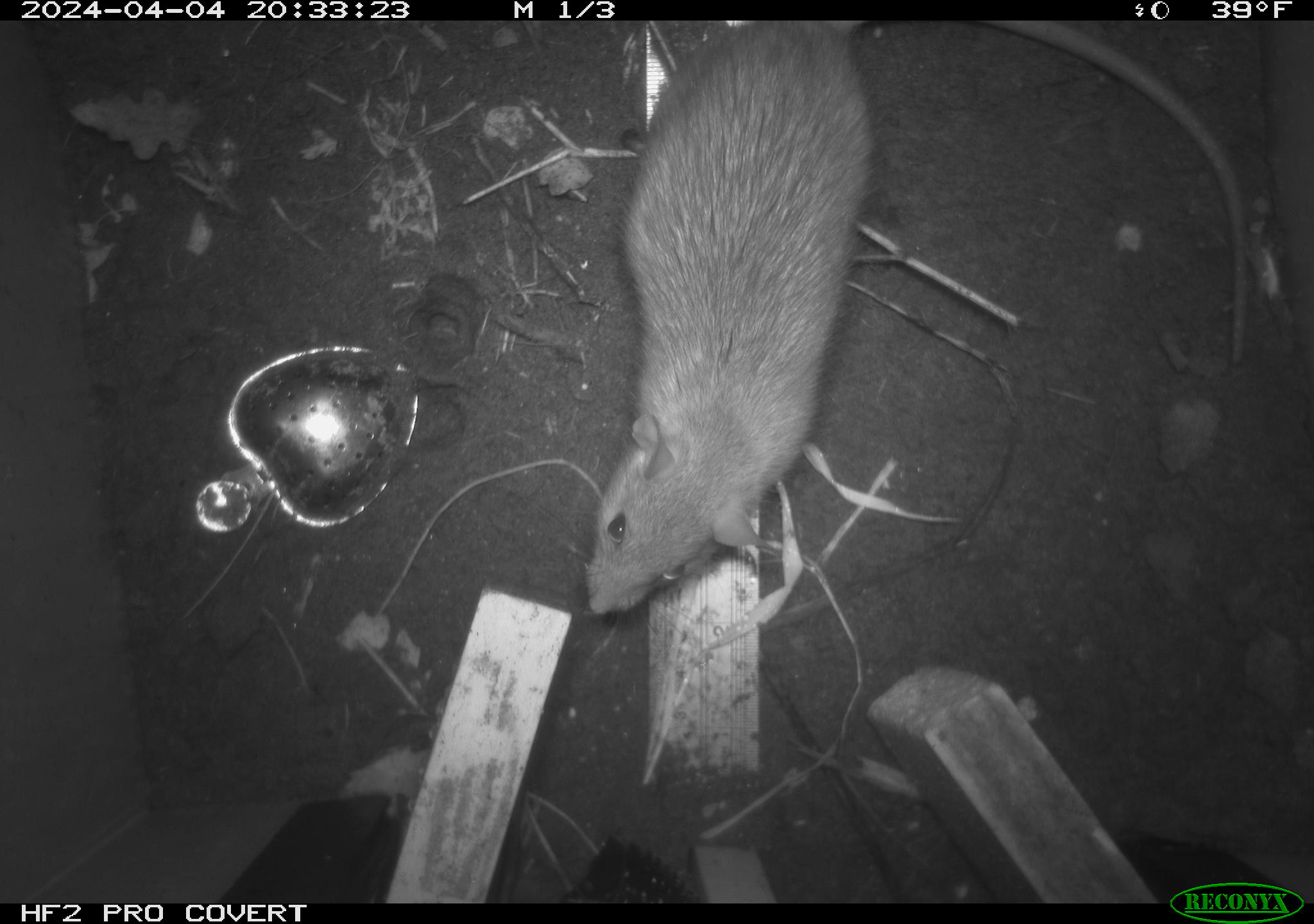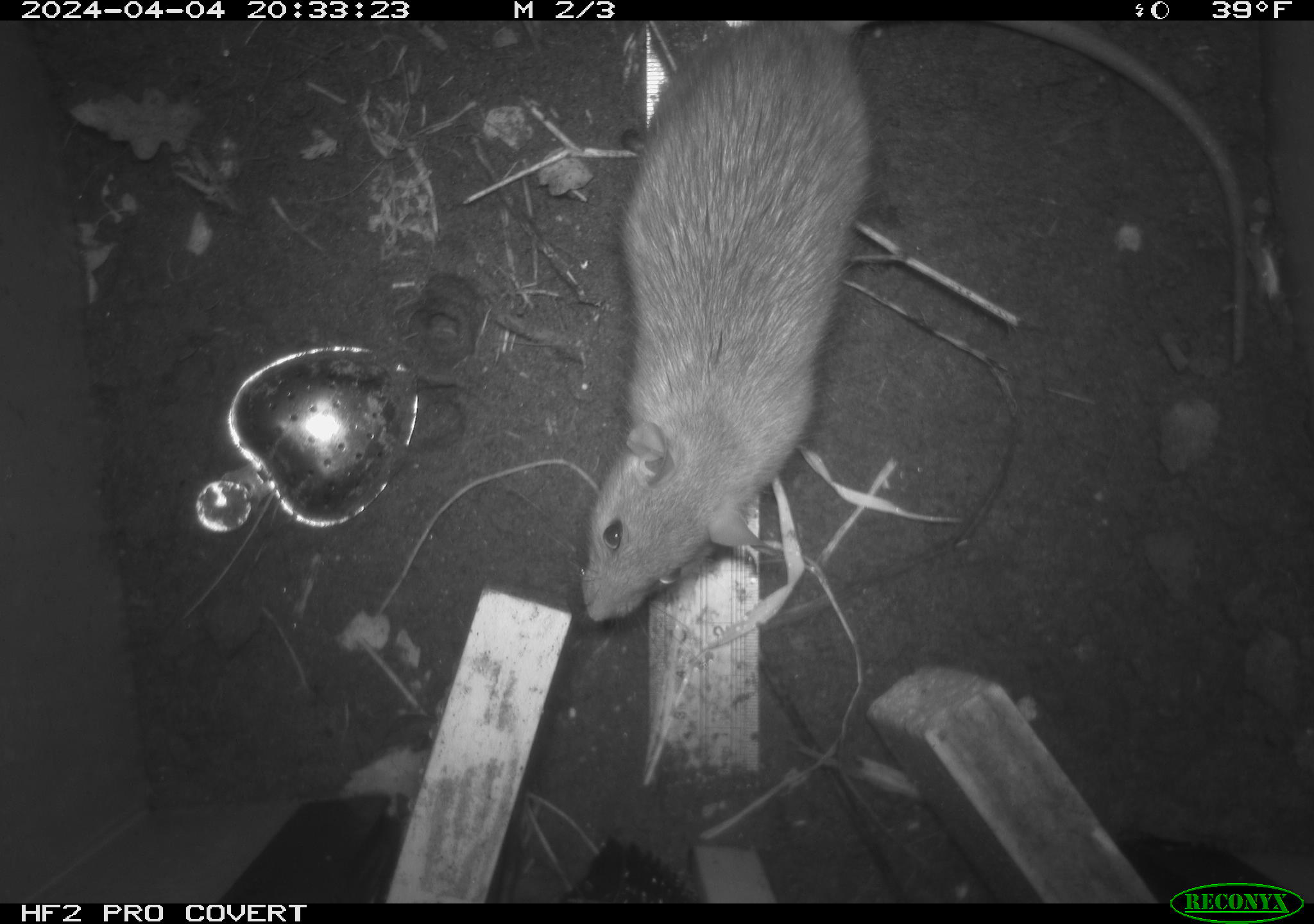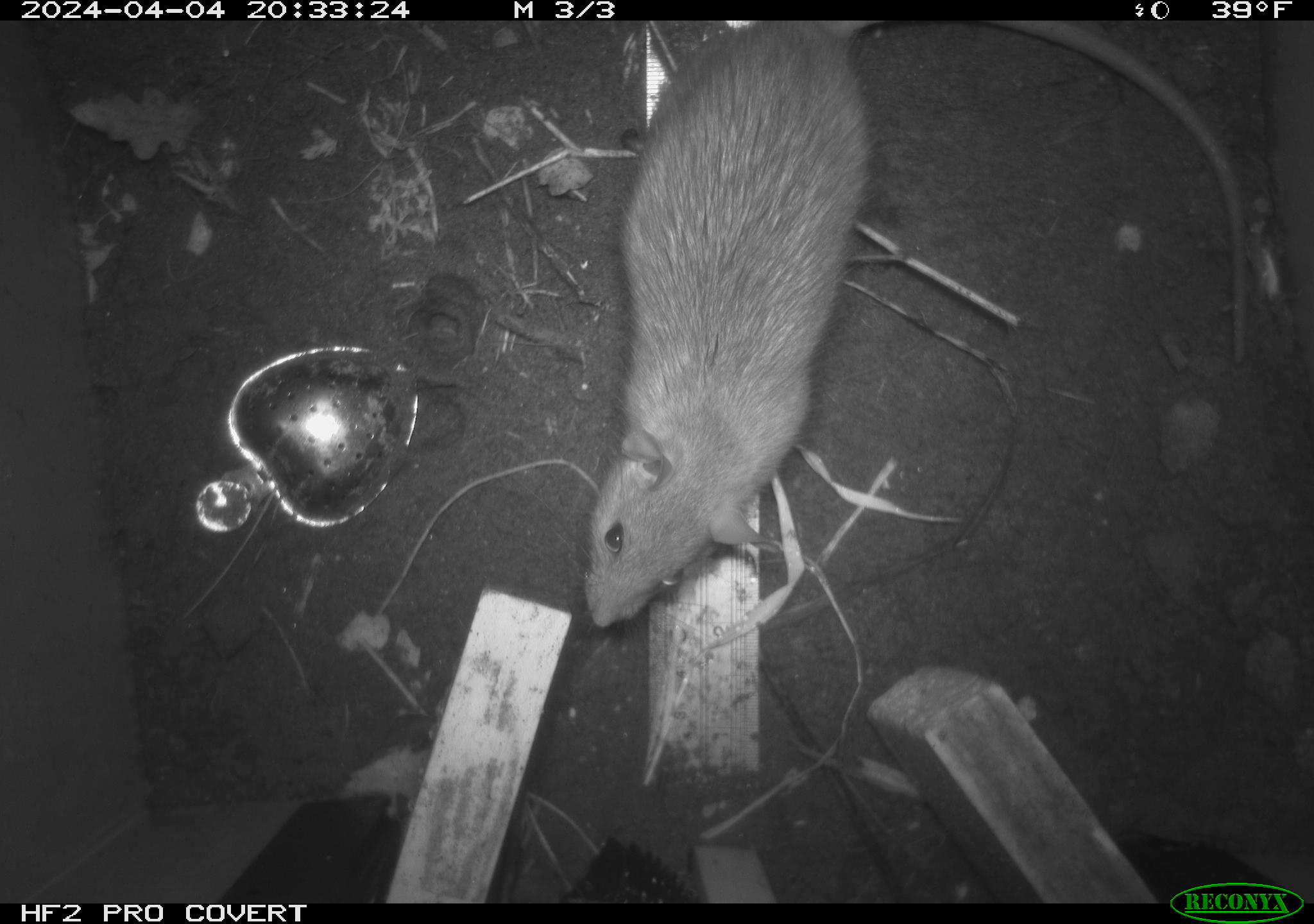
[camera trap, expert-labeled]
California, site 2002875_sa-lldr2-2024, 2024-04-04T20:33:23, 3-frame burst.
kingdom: Animalia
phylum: Chordata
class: Mammalia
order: Rodentia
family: Muridae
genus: Rattus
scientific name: Rattus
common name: rat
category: rattus species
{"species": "rattus species (rat) (Rattus)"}